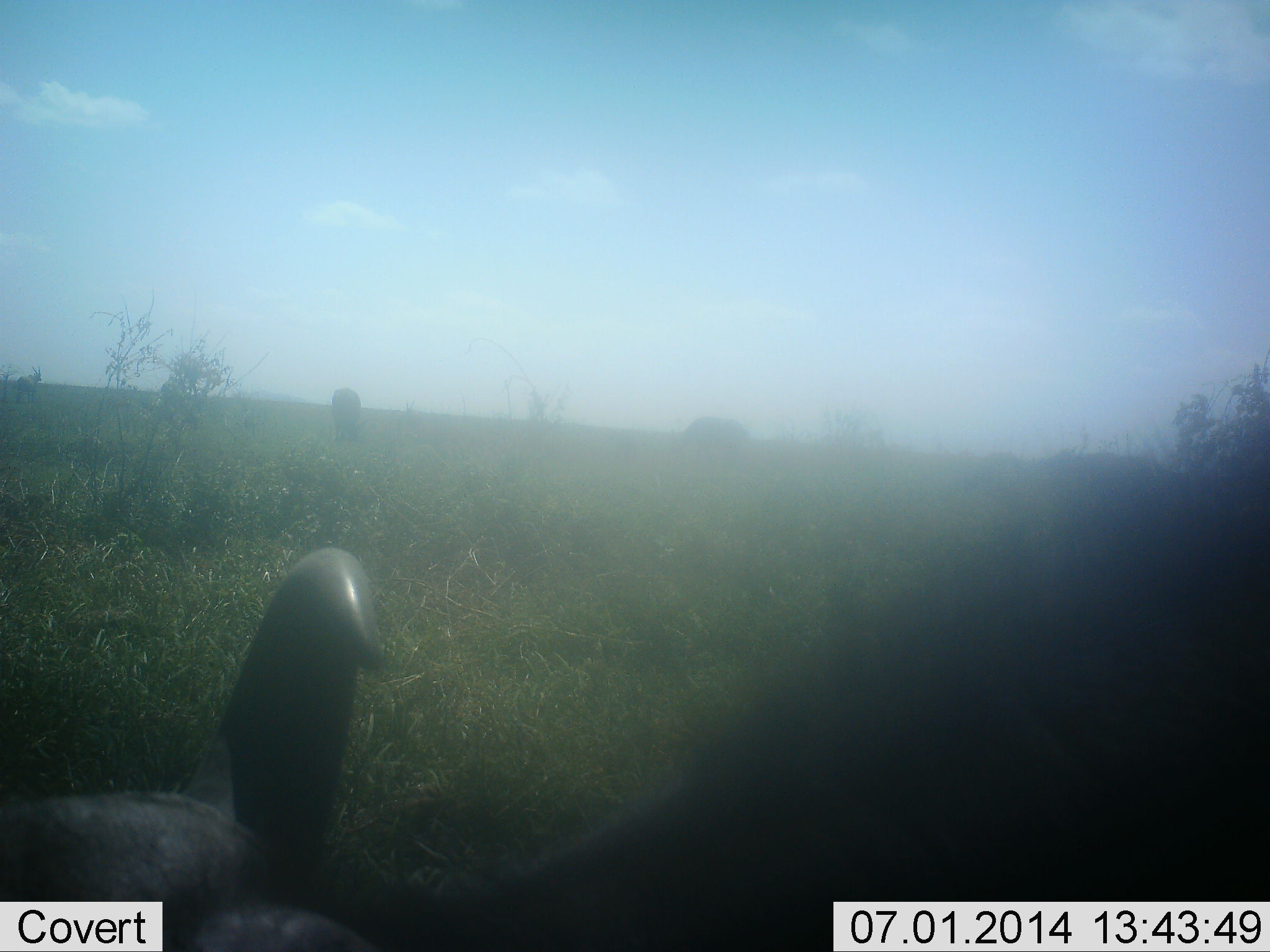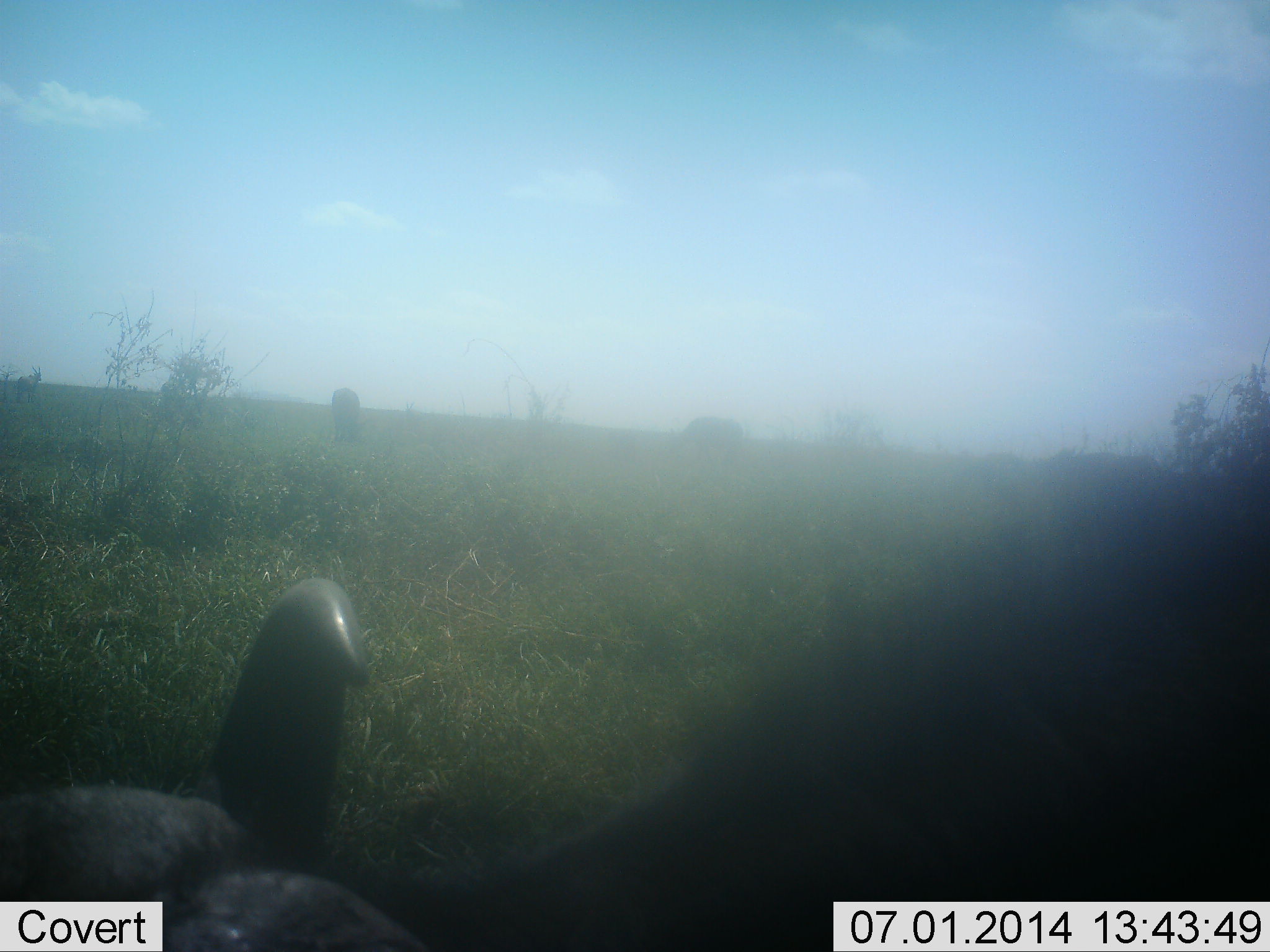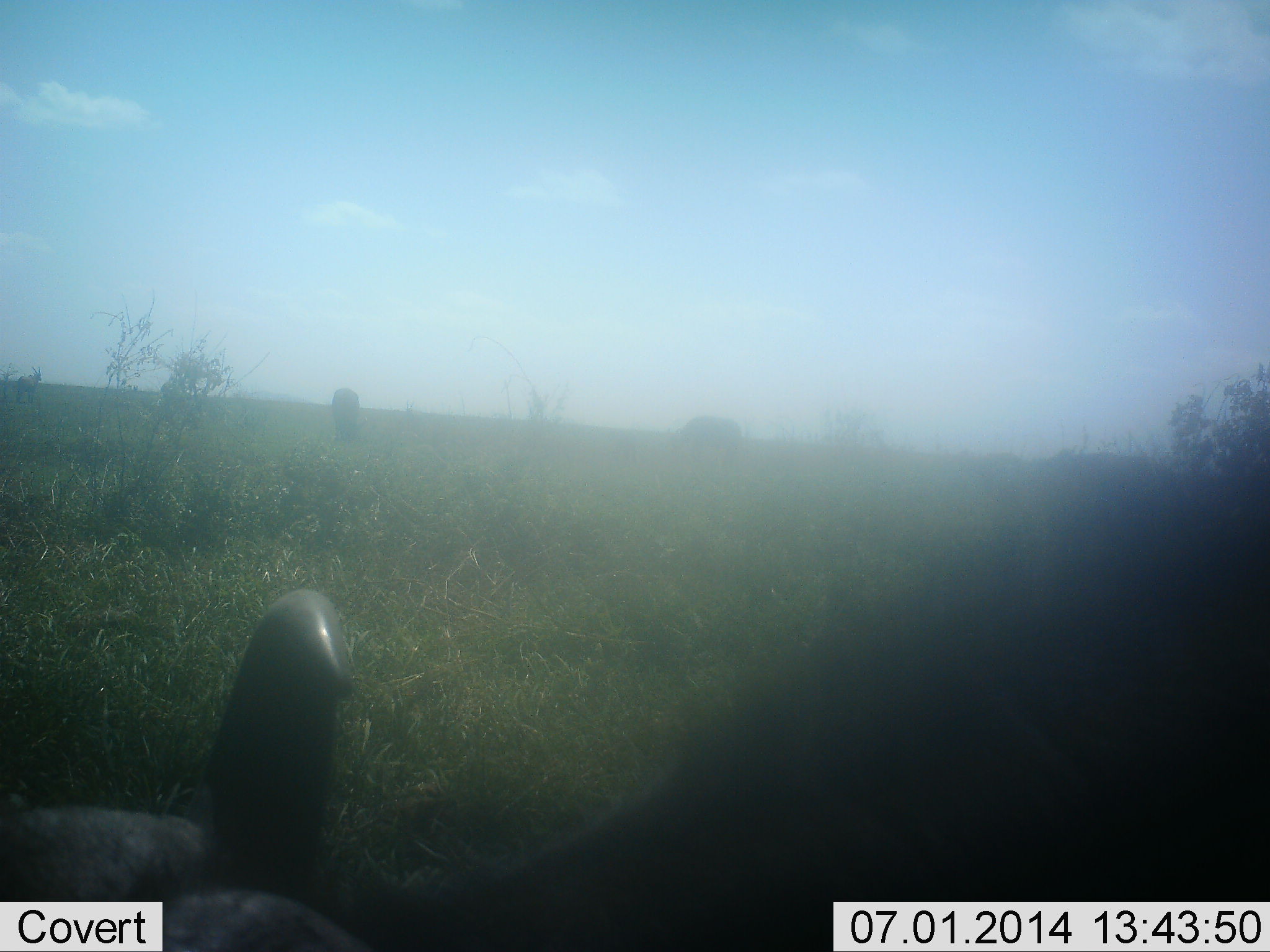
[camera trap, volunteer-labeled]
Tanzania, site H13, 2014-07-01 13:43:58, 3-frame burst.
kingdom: Animalia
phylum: Chordata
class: Mammalia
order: Artiodactyla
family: Bovidae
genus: Syncerus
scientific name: Syncerus caffer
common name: cape buffalo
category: buffalo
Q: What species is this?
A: Buffalo (cape buffalo) (Syncerus caffer).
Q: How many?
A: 3.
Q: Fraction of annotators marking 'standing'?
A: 50%.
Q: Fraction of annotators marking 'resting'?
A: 20%.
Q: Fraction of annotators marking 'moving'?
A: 10%.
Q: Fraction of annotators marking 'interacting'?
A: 0%.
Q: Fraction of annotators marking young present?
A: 0%.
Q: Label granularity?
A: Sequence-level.